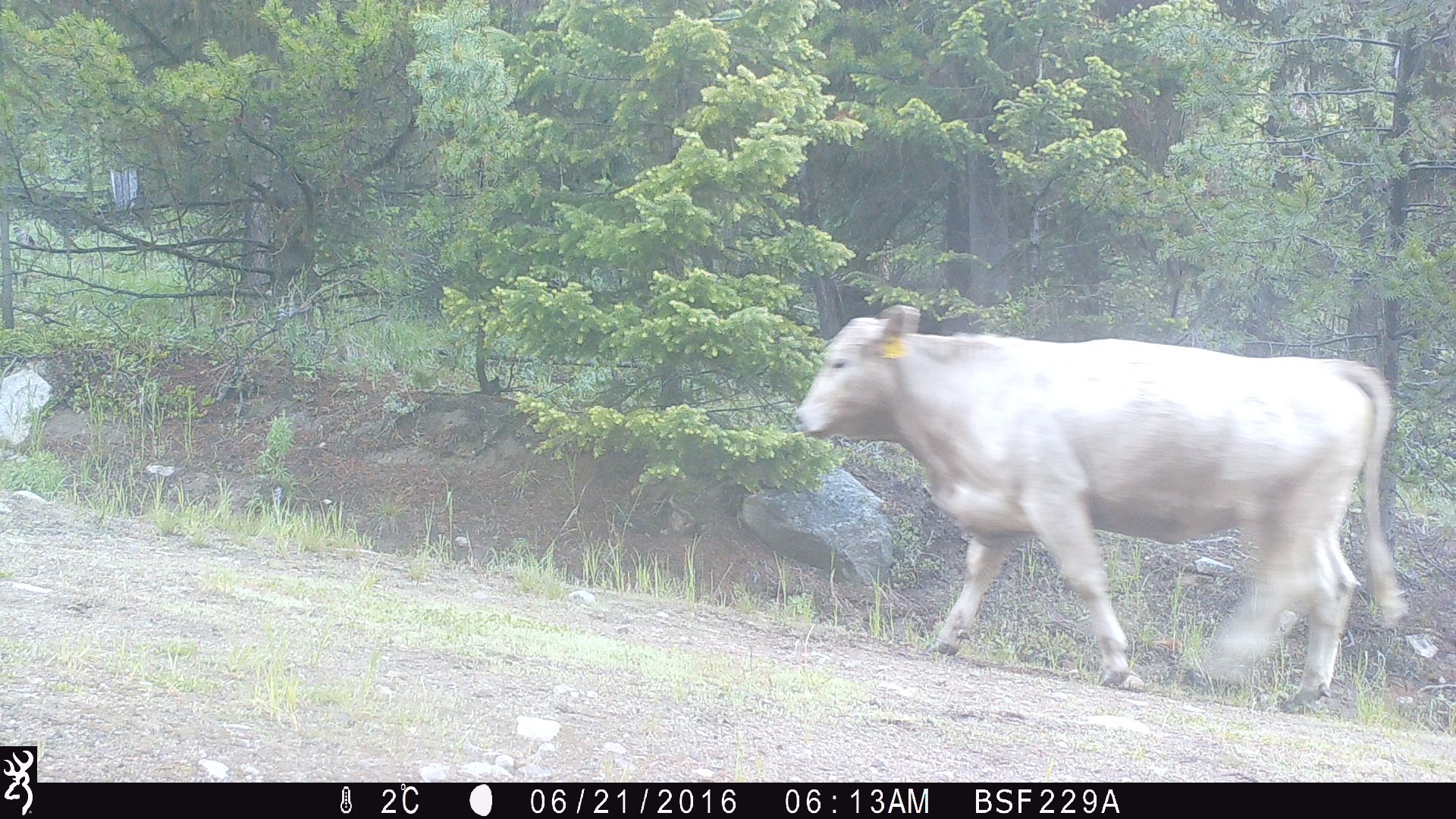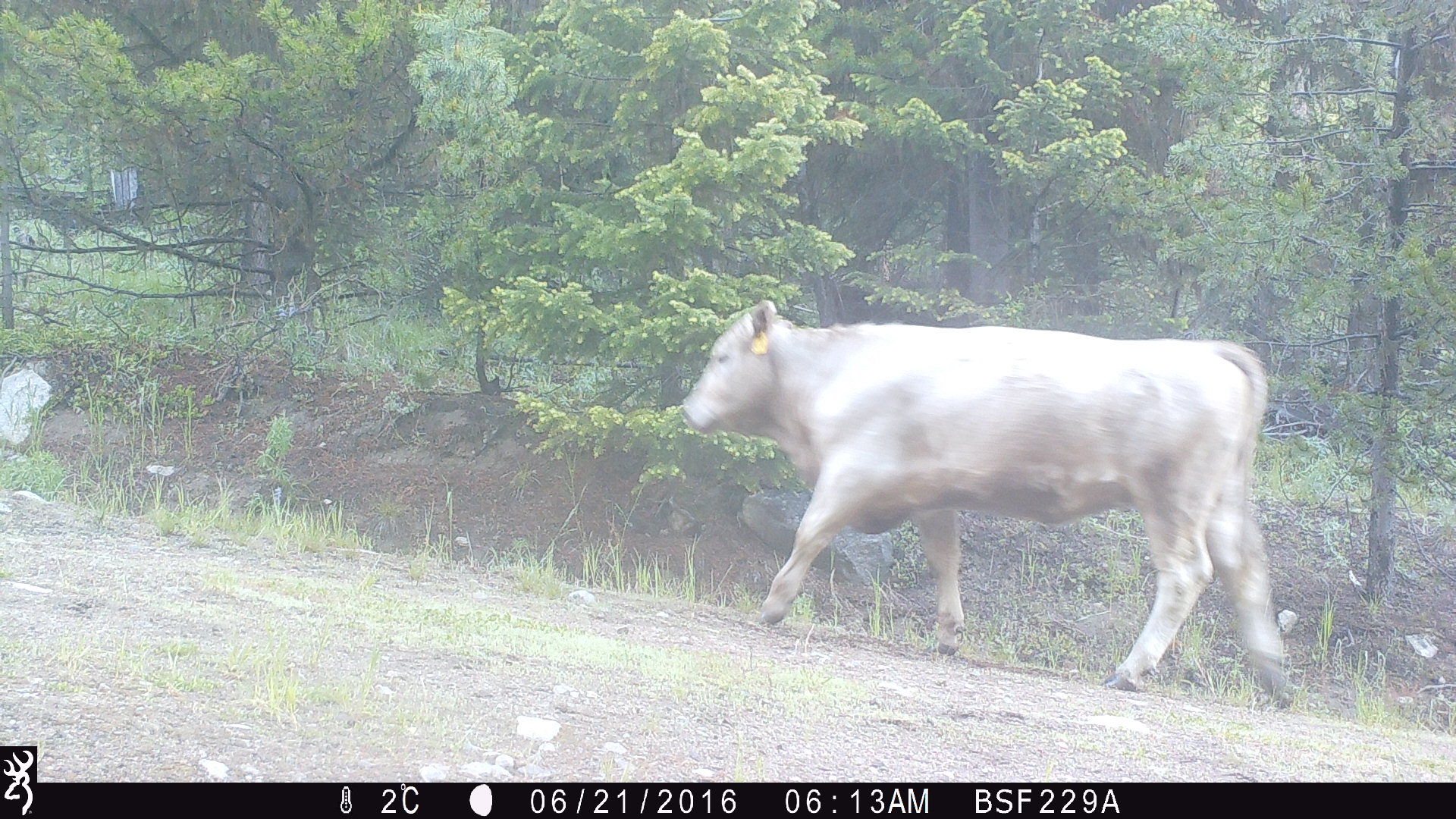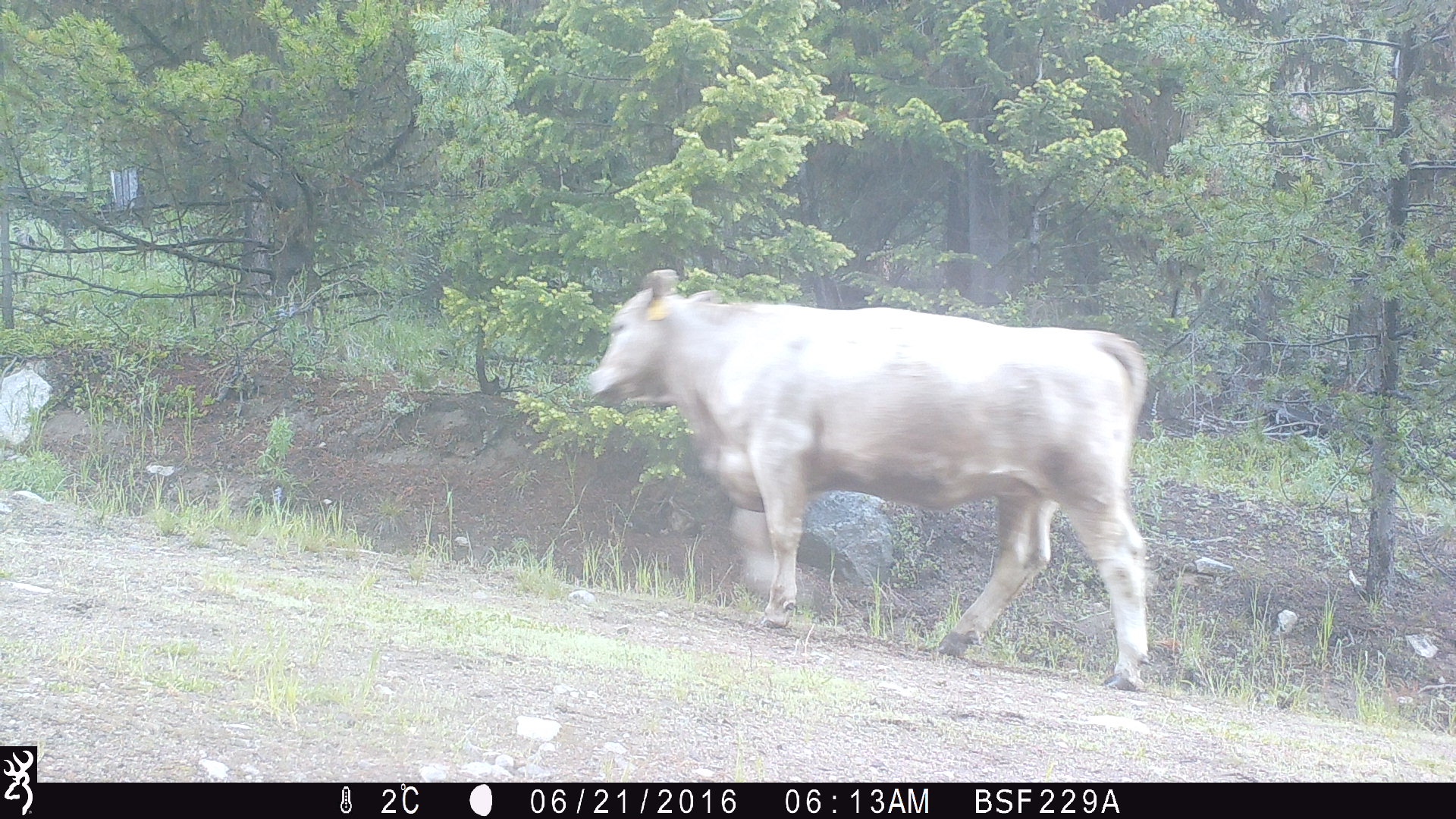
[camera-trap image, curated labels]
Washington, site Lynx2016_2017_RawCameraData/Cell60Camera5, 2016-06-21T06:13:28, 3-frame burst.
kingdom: Animalia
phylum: Chordata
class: Mammalia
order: Artiodactyla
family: Bovidae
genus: Bos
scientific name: Bos taurus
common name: domestic cattle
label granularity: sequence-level